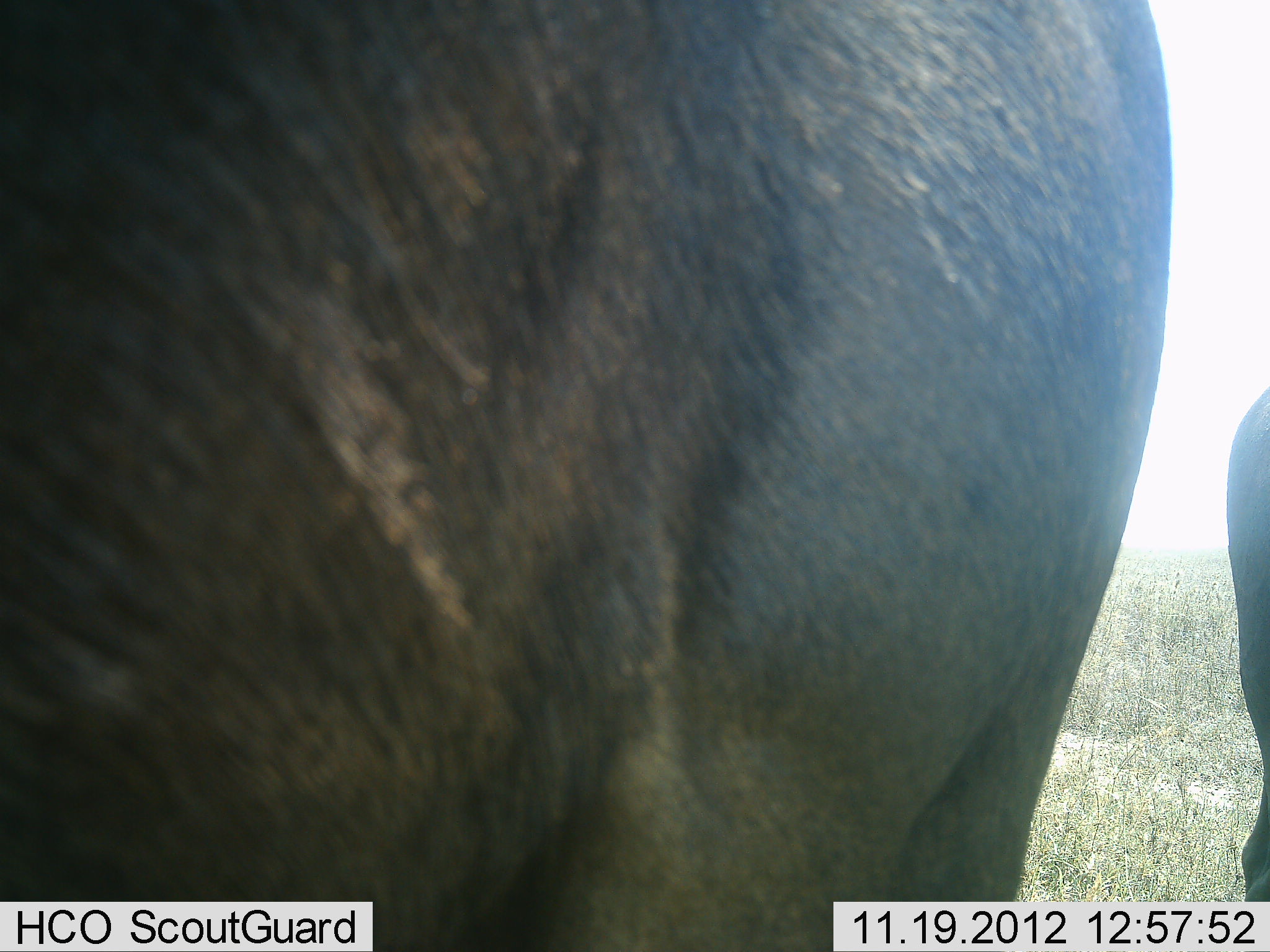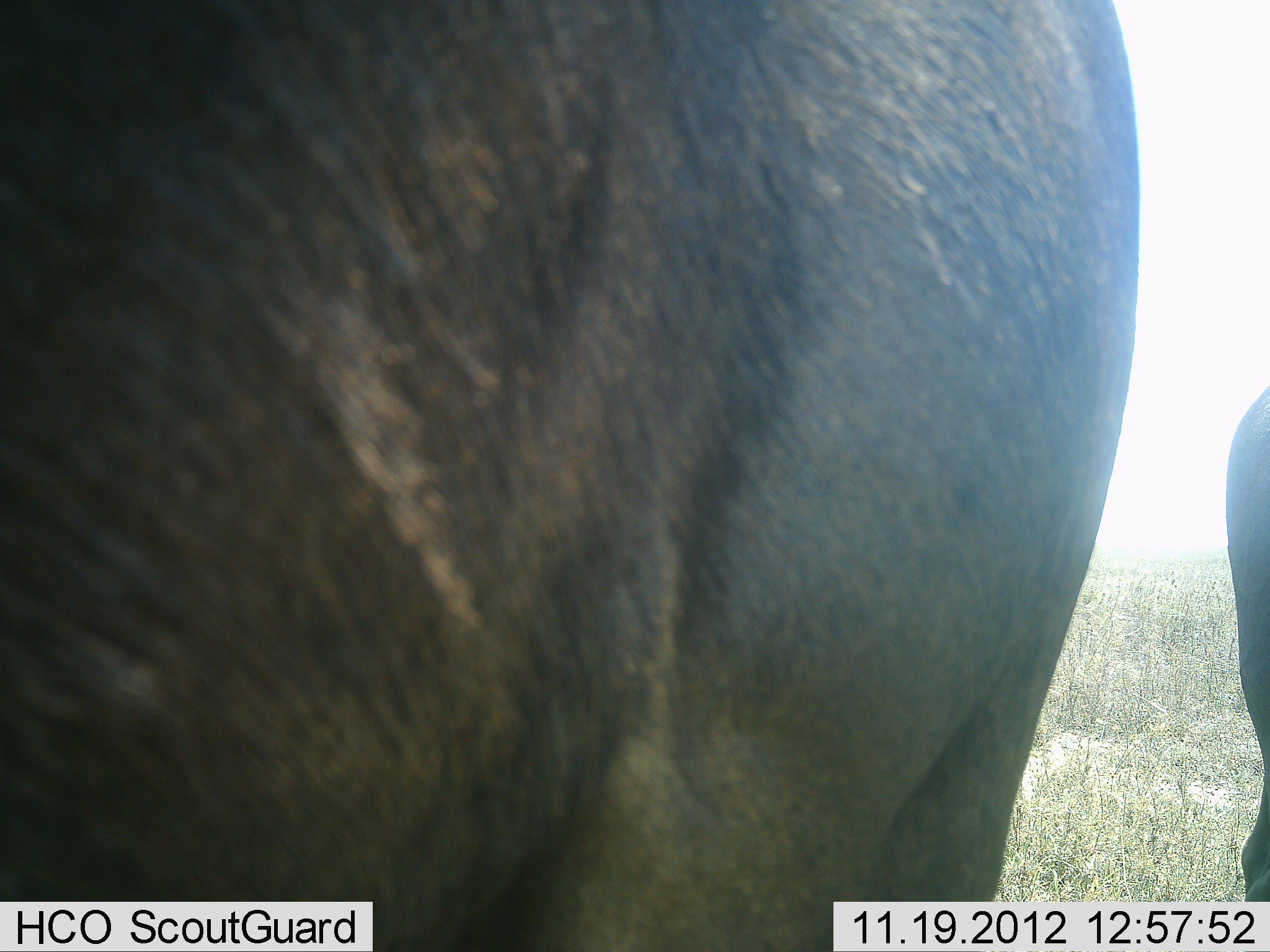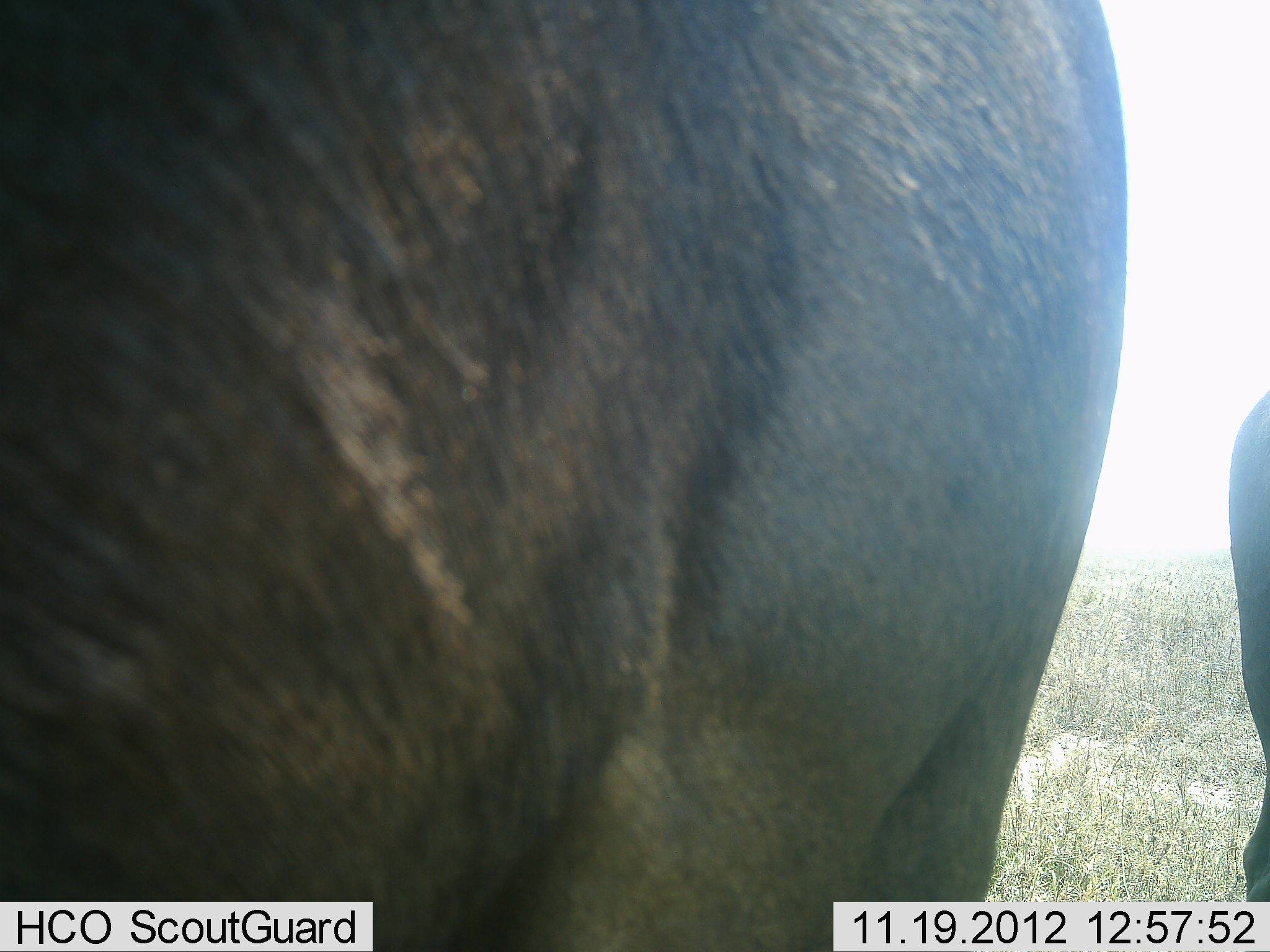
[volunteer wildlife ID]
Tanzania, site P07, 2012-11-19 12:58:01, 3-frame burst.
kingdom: Animalia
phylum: Chordata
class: Mammalia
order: Artiodactyla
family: Bovidae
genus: Connochaetes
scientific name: Connochaetes taurinus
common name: blue wildebeest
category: wildebeest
Wildebeest (blue wildebeest) (Connochaetes taurinus), count 2. Behavior (volunteer vote fractions): standing 100%, resting 0%, moving 0%, interacting 0%. Young present (vote fraction): 0%. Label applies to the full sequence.